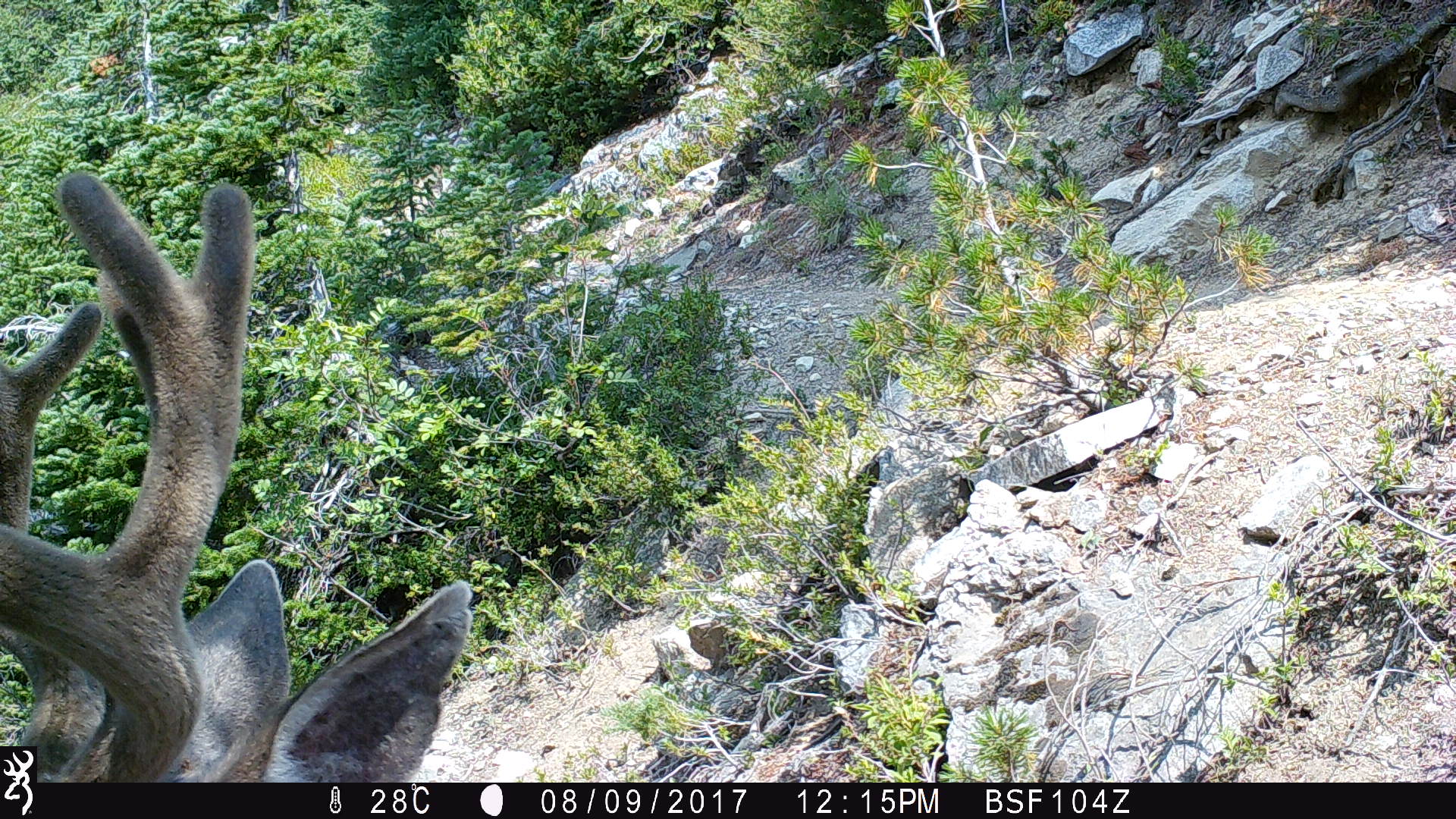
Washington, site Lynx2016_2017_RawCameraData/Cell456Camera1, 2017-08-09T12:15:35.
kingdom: Animalia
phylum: Chordata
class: Mammalia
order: Artiodactyla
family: Cervidae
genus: Odocoileus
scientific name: Odocoileus hemionus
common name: mule deer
Odocoileus hemionus (mule deer). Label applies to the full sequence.